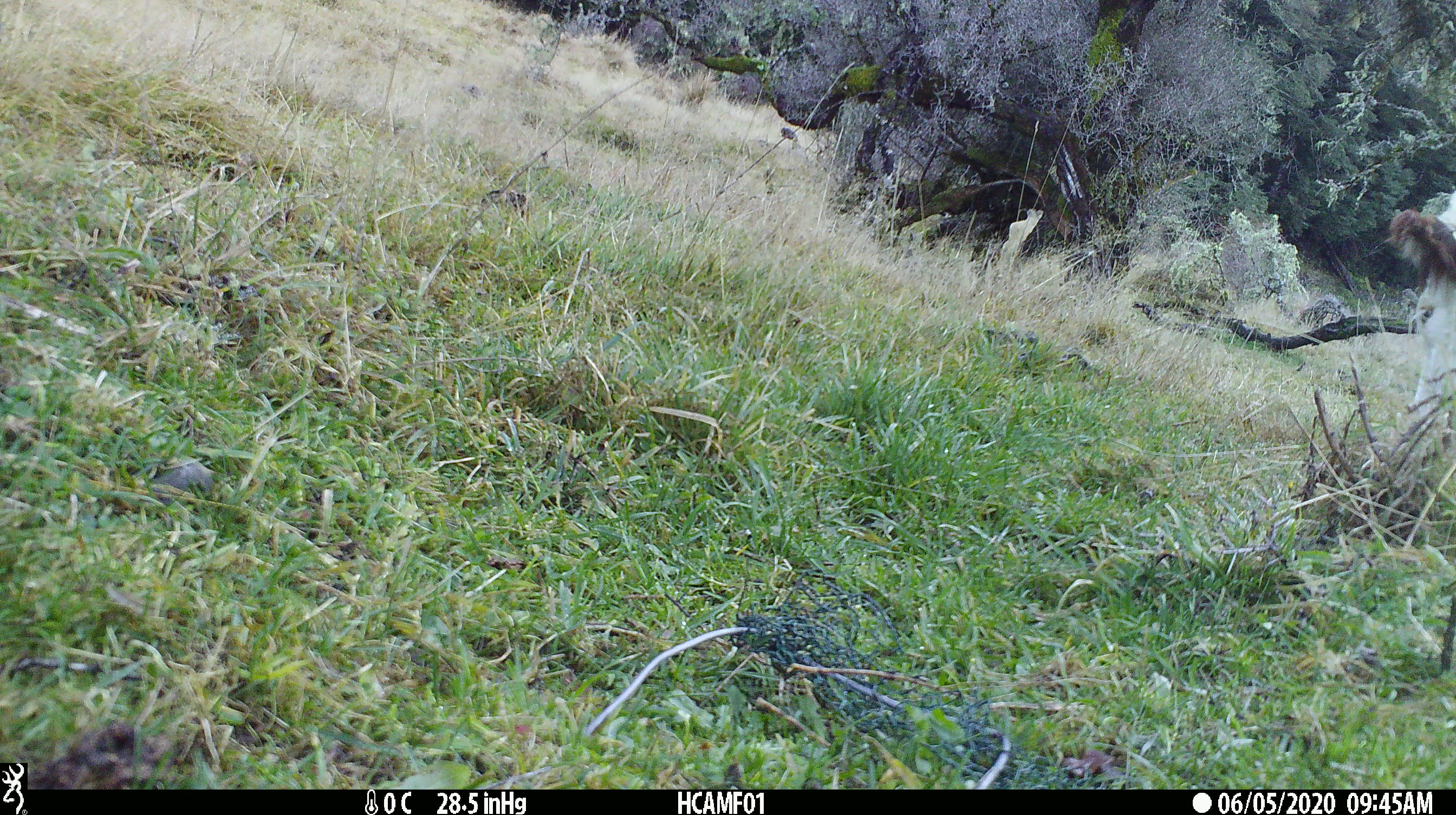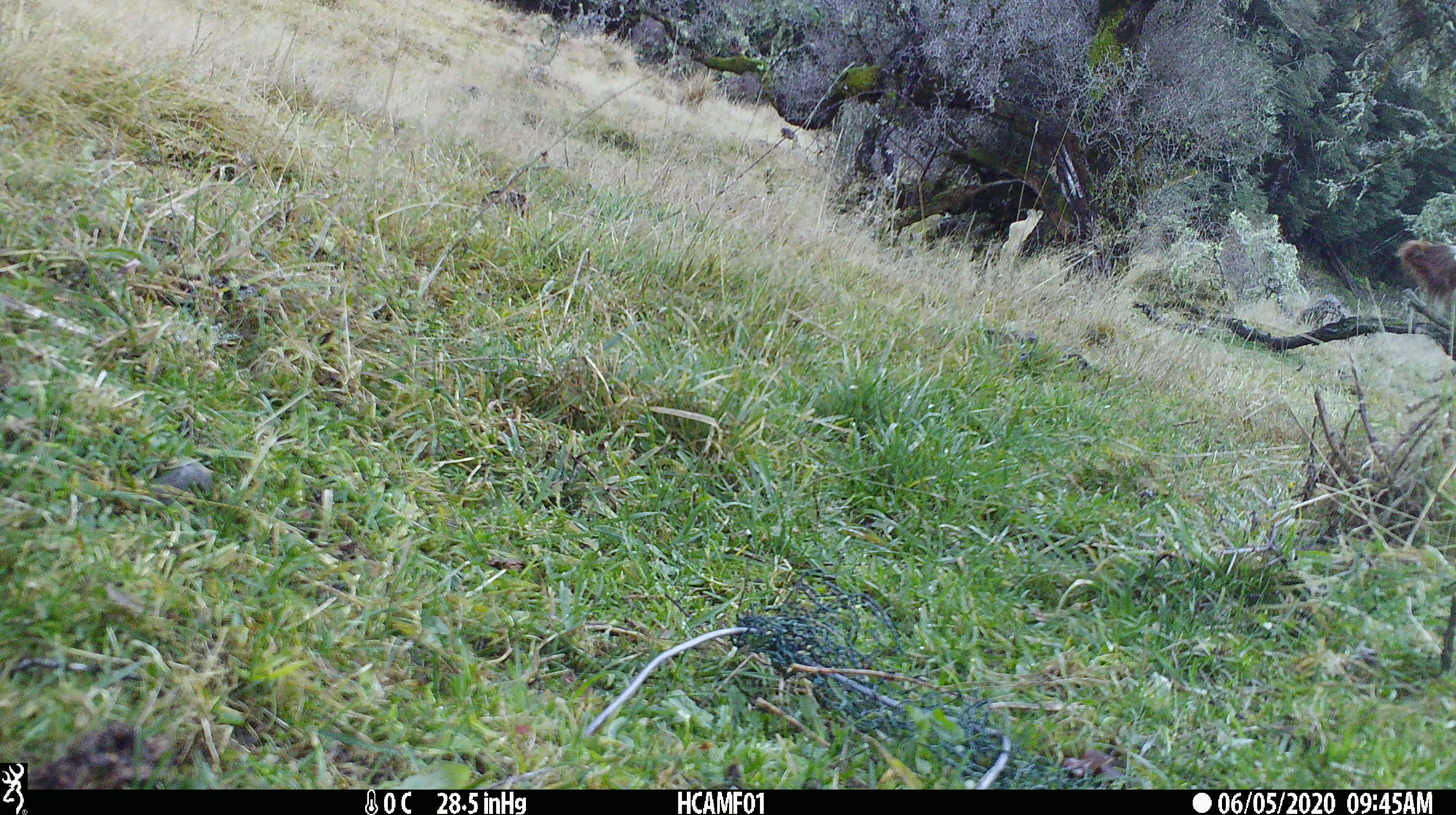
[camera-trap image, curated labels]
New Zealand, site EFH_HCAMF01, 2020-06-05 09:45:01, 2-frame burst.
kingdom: Animalia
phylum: Chordata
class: Mammalia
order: Artiodactyla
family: Bovidae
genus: Bos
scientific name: Bos taurus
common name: domestic cow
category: cow